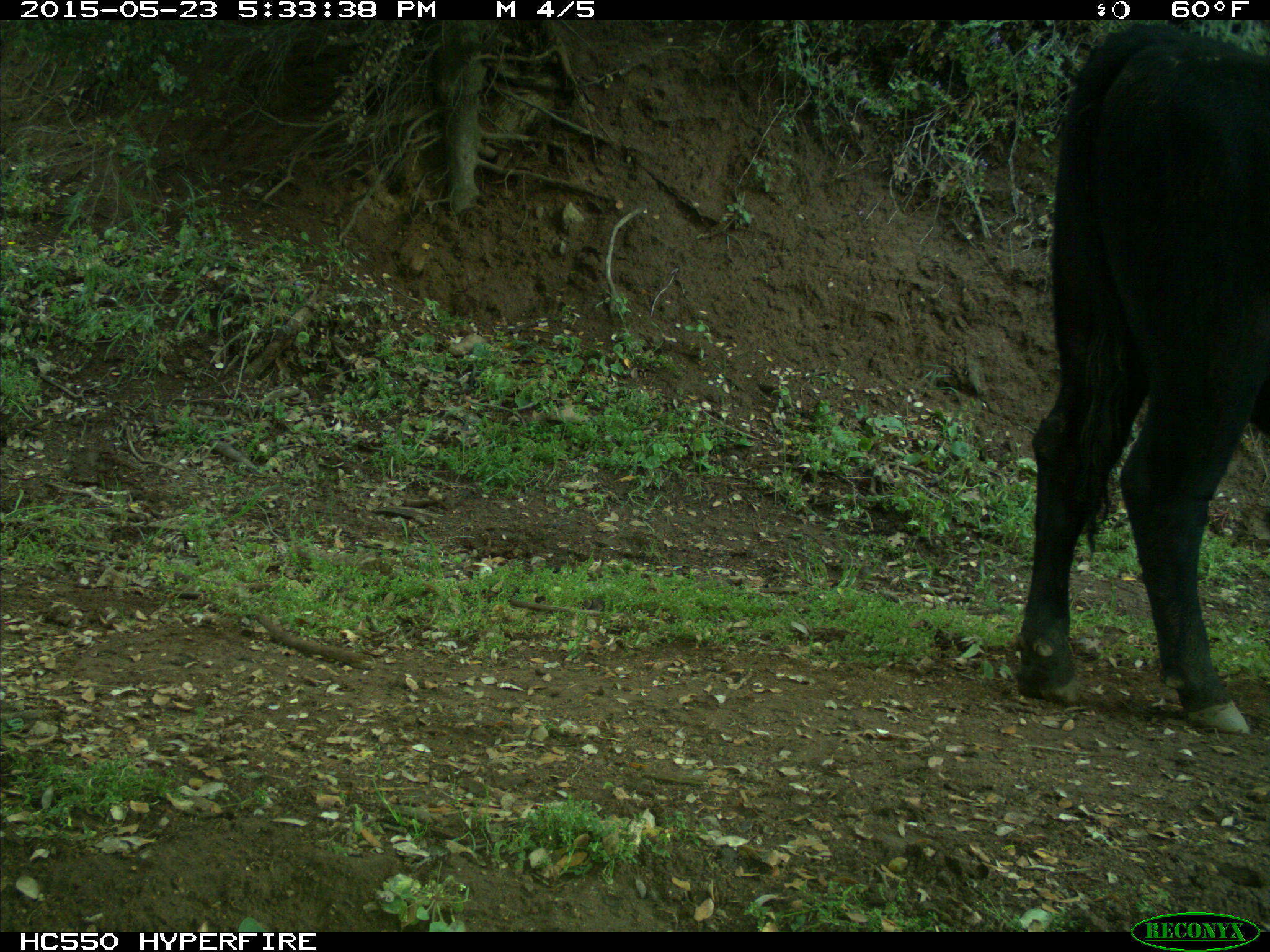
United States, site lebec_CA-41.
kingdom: Animalia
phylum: Chordata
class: Mammalia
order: Artiodactyla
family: Bovidae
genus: Bos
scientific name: Bos taurus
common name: domestic cow